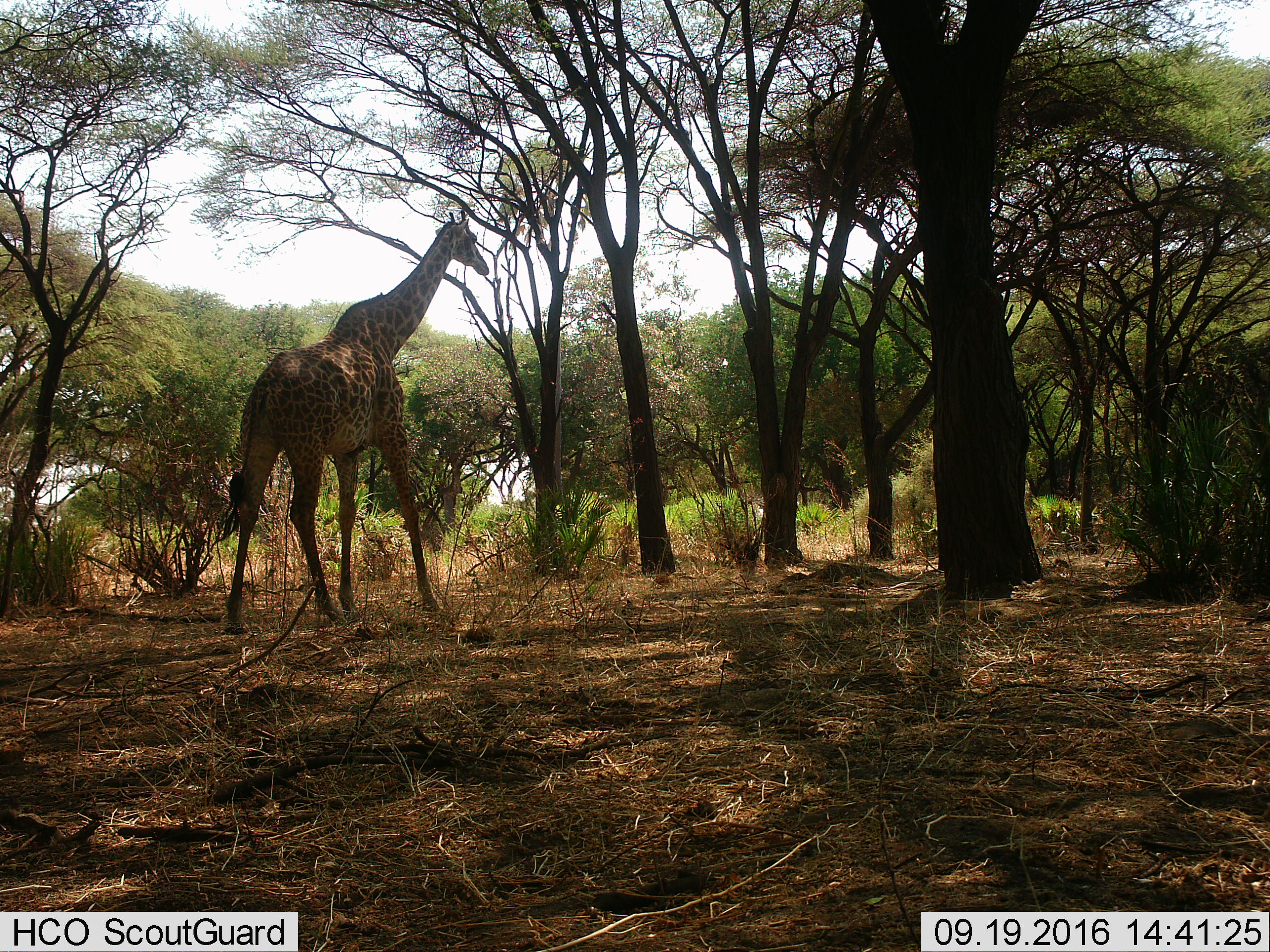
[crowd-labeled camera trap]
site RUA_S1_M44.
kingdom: Animalia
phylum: Chordata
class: Mammalia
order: Artiodactyla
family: Giraffidae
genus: Giraffa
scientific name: Giraffa camelopardalis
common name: giraffe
Giraffe (Giraffa camelopardalis), count 1. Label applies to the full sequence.